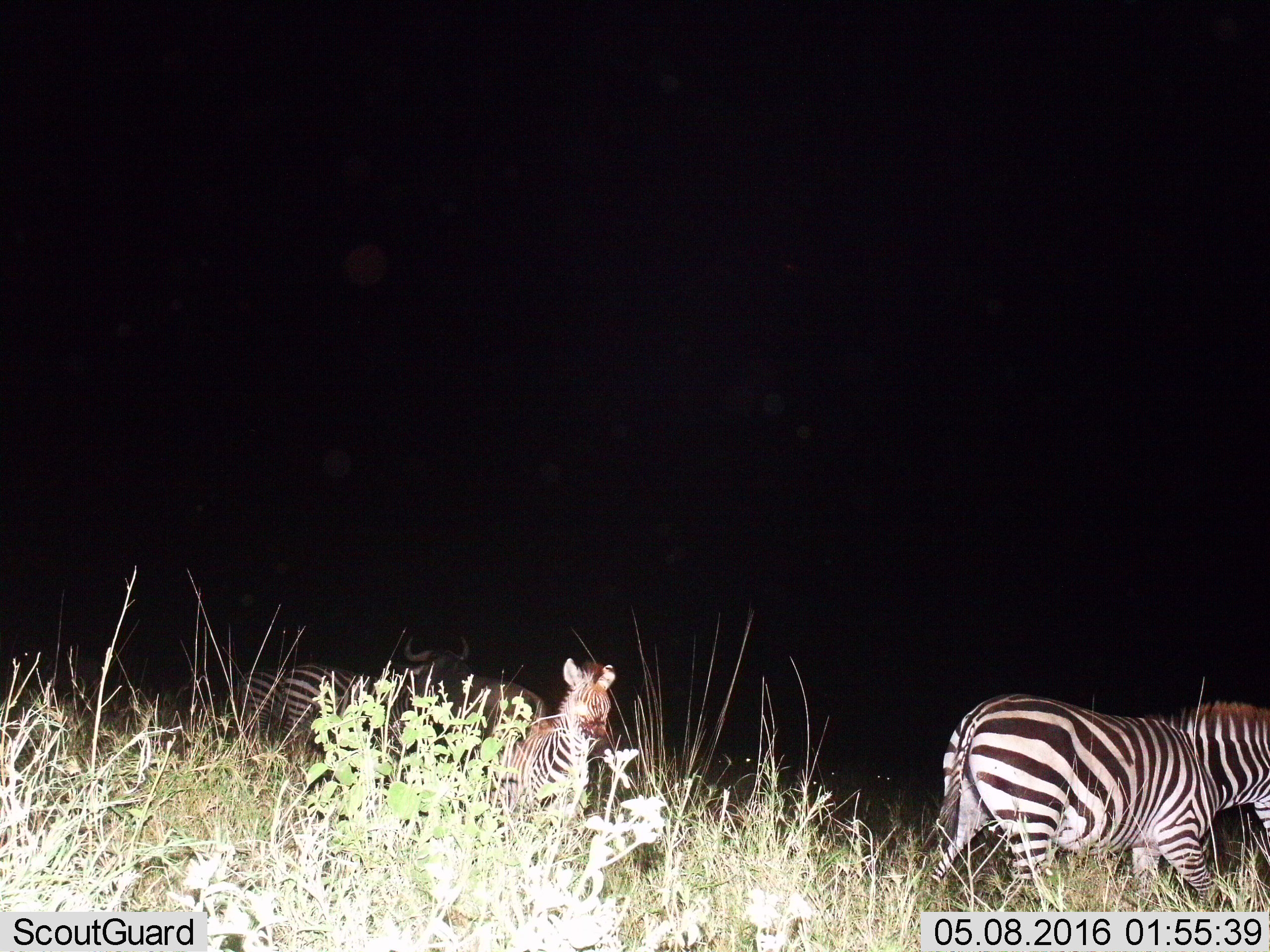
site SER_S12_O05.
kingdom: Animalia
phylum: Chordata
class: Mammalia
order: Artiodactyla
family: Bovidae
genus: Connochaetes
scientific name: Connochaetes taurinus taurinus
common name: blue wildebeest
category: wildebeestblue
Wildebeestblue (blue wildebeest) (Connochaetes taurinus taurinus), count 7. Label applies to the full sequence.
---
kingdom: Animalia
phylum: Chordata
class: Mammalia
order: Perissodactyla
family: Equidae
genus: Equus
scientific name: Equus quagga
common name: plains zebra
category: zebraplains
Zebraplains (plains zebra) (Equus quagga), count 4. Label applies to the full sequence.